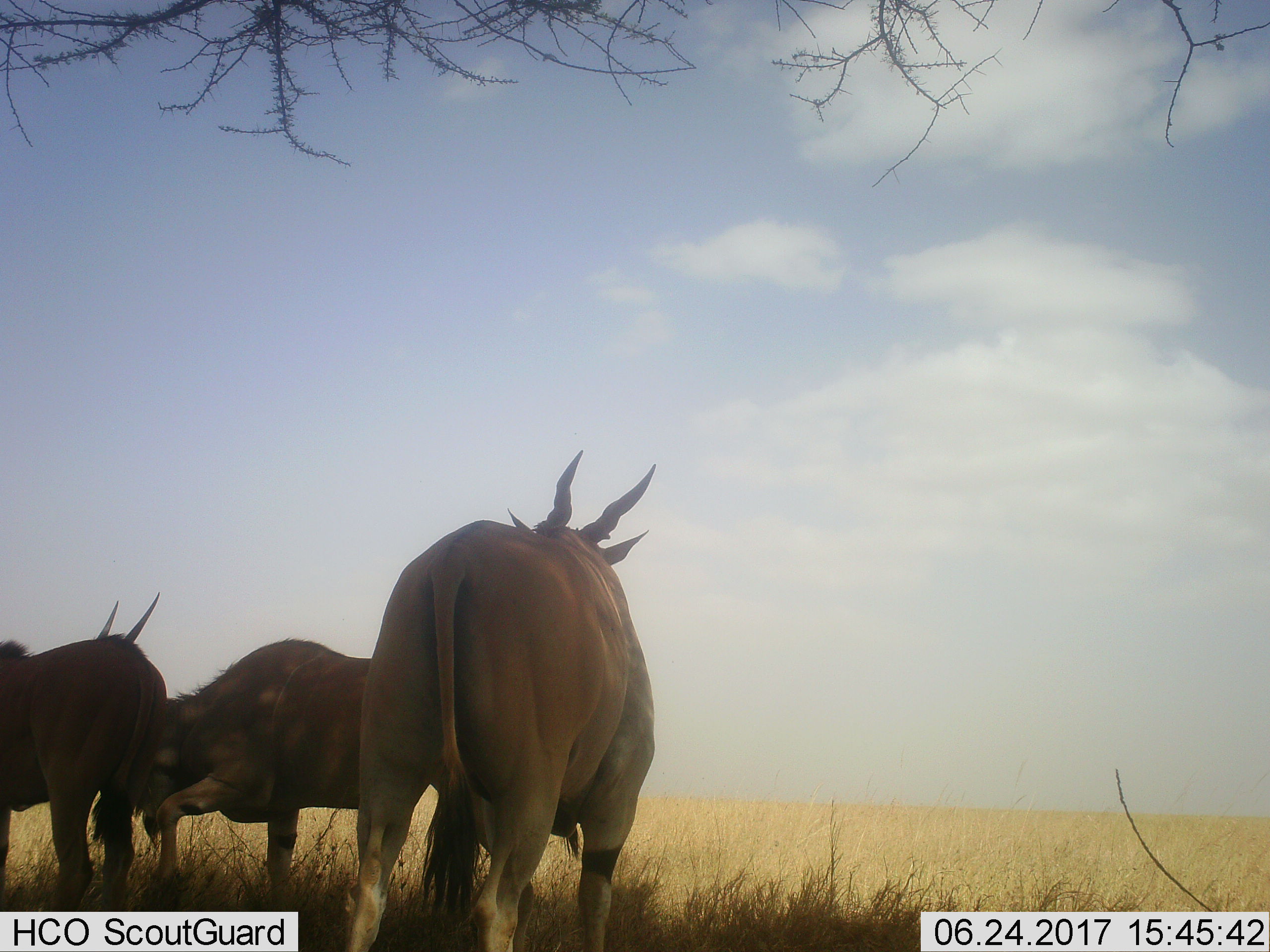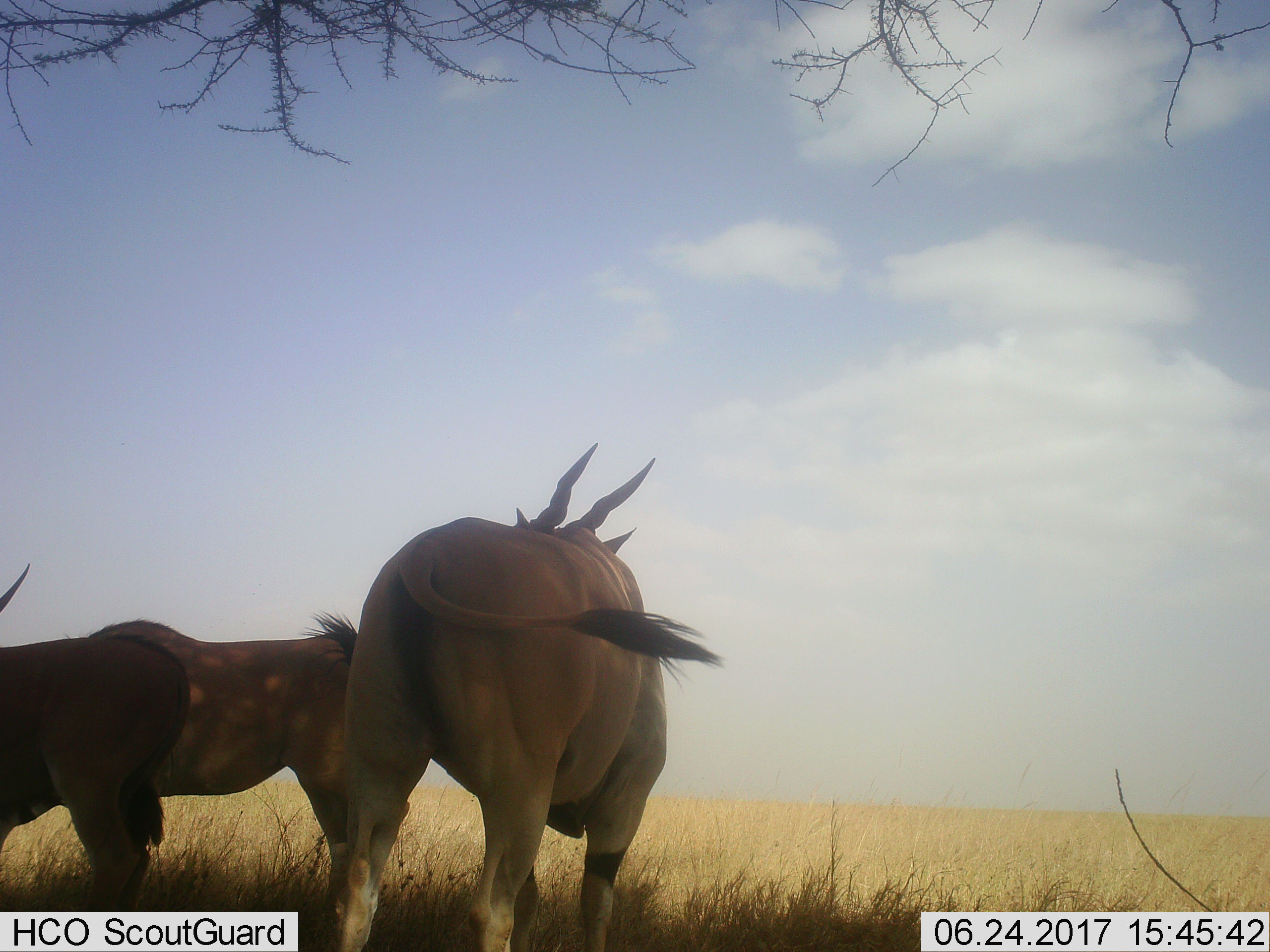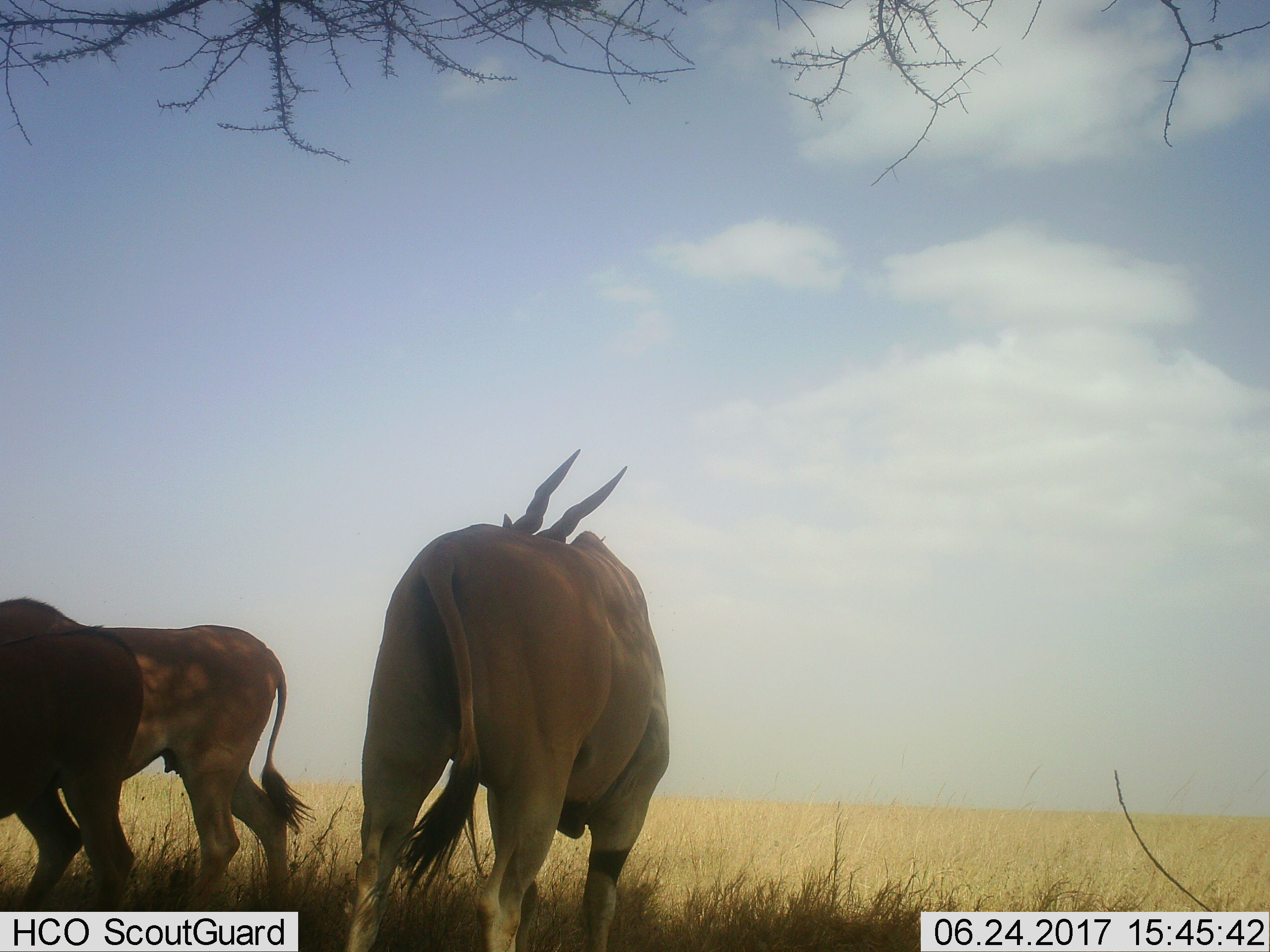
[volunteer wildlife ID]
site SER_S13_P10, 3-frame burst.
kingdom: Animalia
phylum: Chordata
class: Mammalia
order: Artiodactyla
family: Bovidae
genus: Tragelaphus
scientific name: Tragelaphus oryx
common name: eland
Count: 3.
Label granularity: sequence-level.